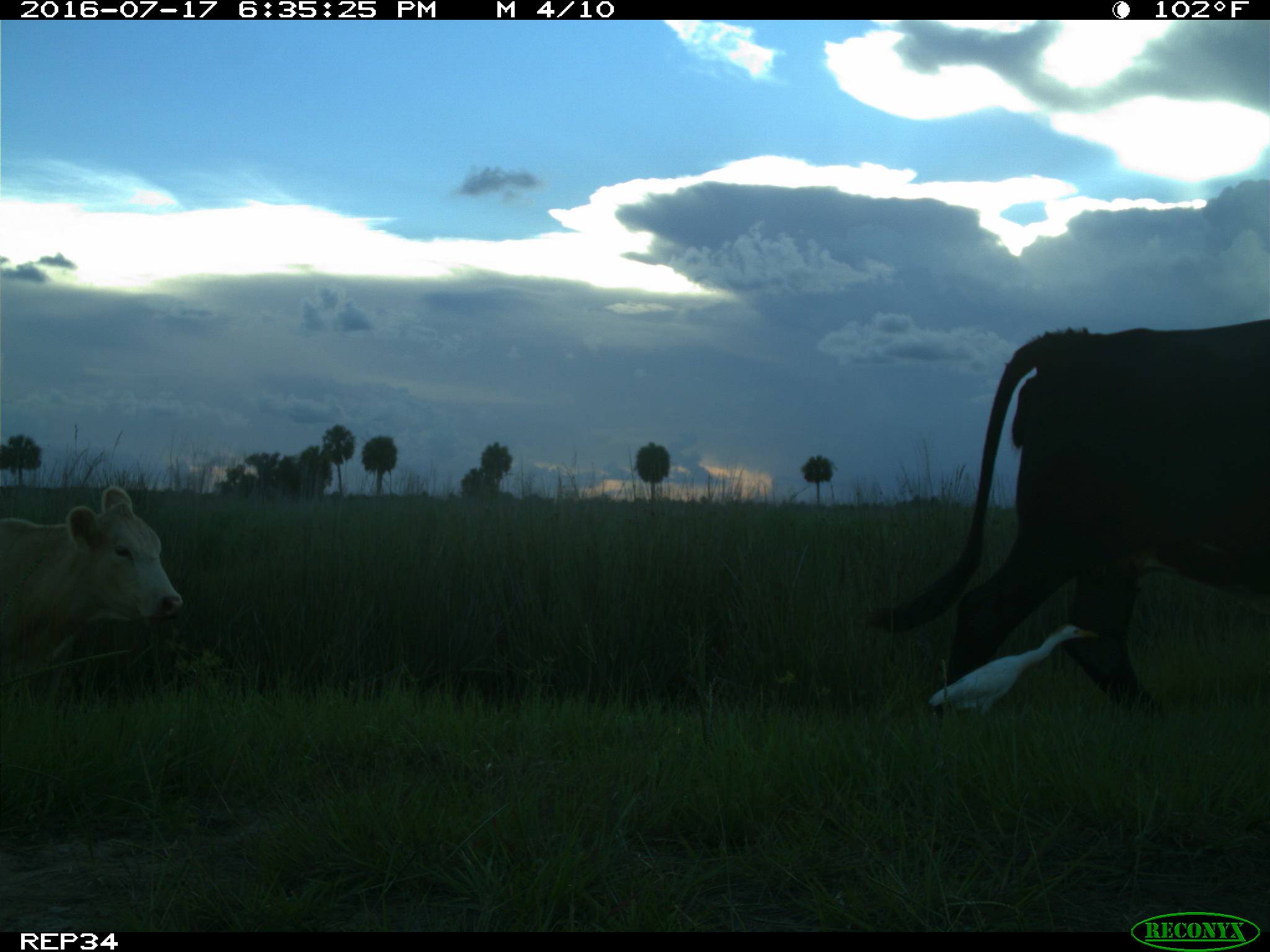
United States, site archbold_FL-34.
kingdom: Animalia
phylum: Chordata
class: Mammalia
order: Artiodactyla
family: Bovidae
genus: Bos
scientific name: Bos taurus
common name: domestic cow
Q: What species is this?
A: Bos taurus (domestic cow).